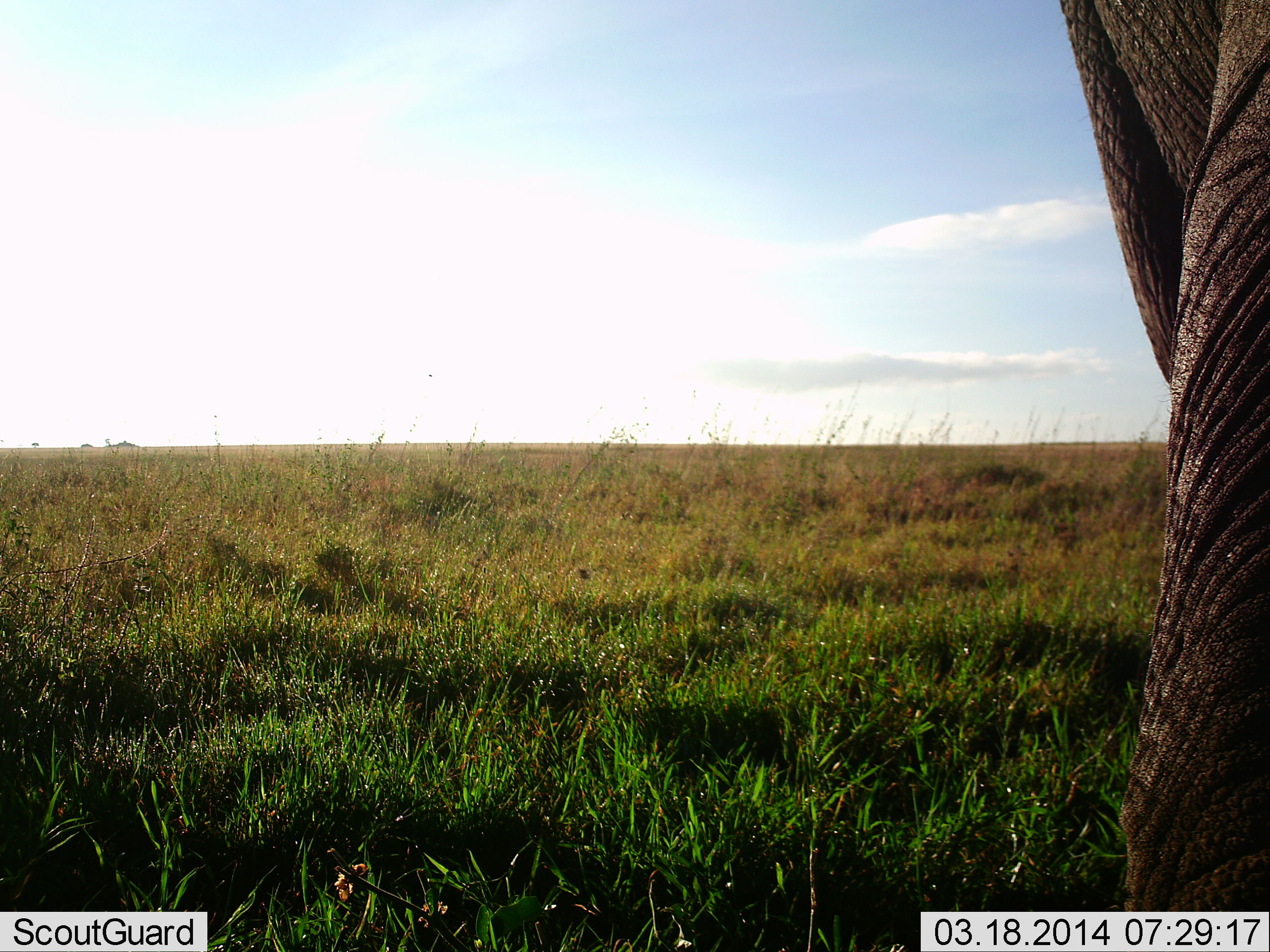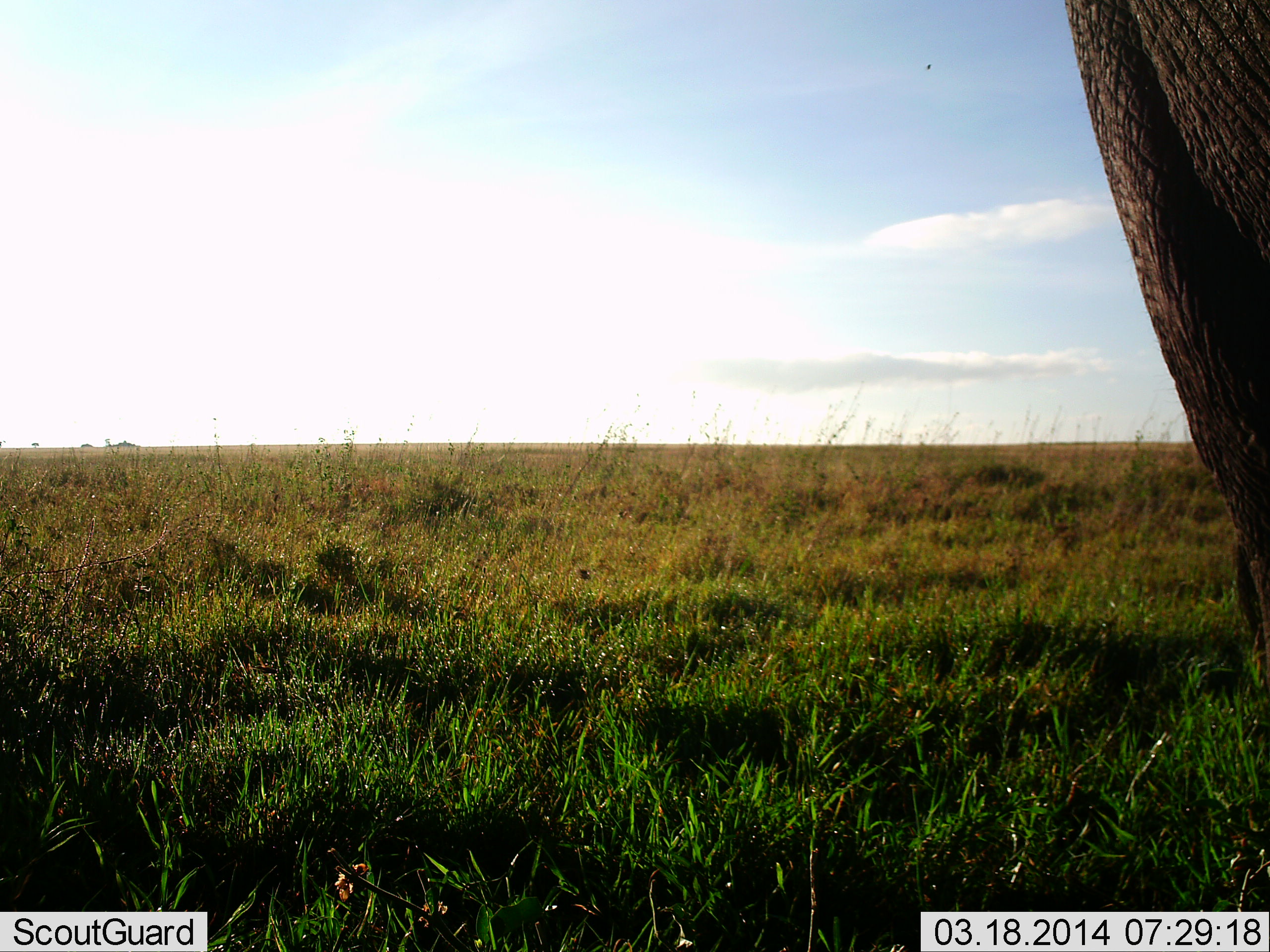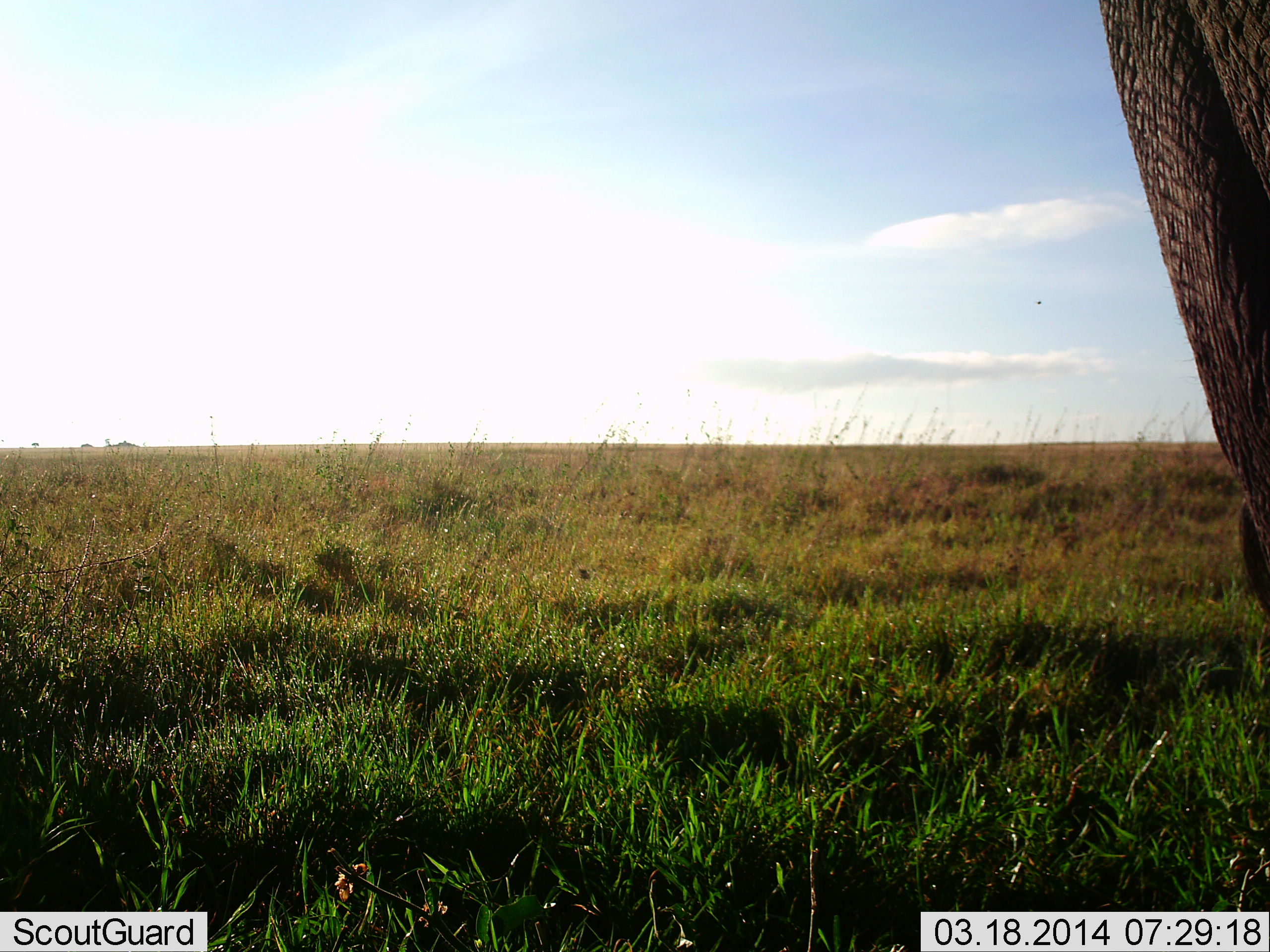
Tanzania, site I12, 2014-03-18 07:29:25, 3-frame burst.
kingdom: Animalia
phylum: Chordata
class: Mammalia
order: Proboscidea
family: Elephantidae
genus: Loxodonta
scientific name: Loxodonta africana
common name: african bush elephant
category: elephant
Elephant (african bush elephant) (Loxodonta africana), count 1. Behavior (volunteer vote fractions): standing 60%, resting 0%, moving 40%, interacting 0%. Young present (vote fraction): 0%. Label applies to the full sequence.